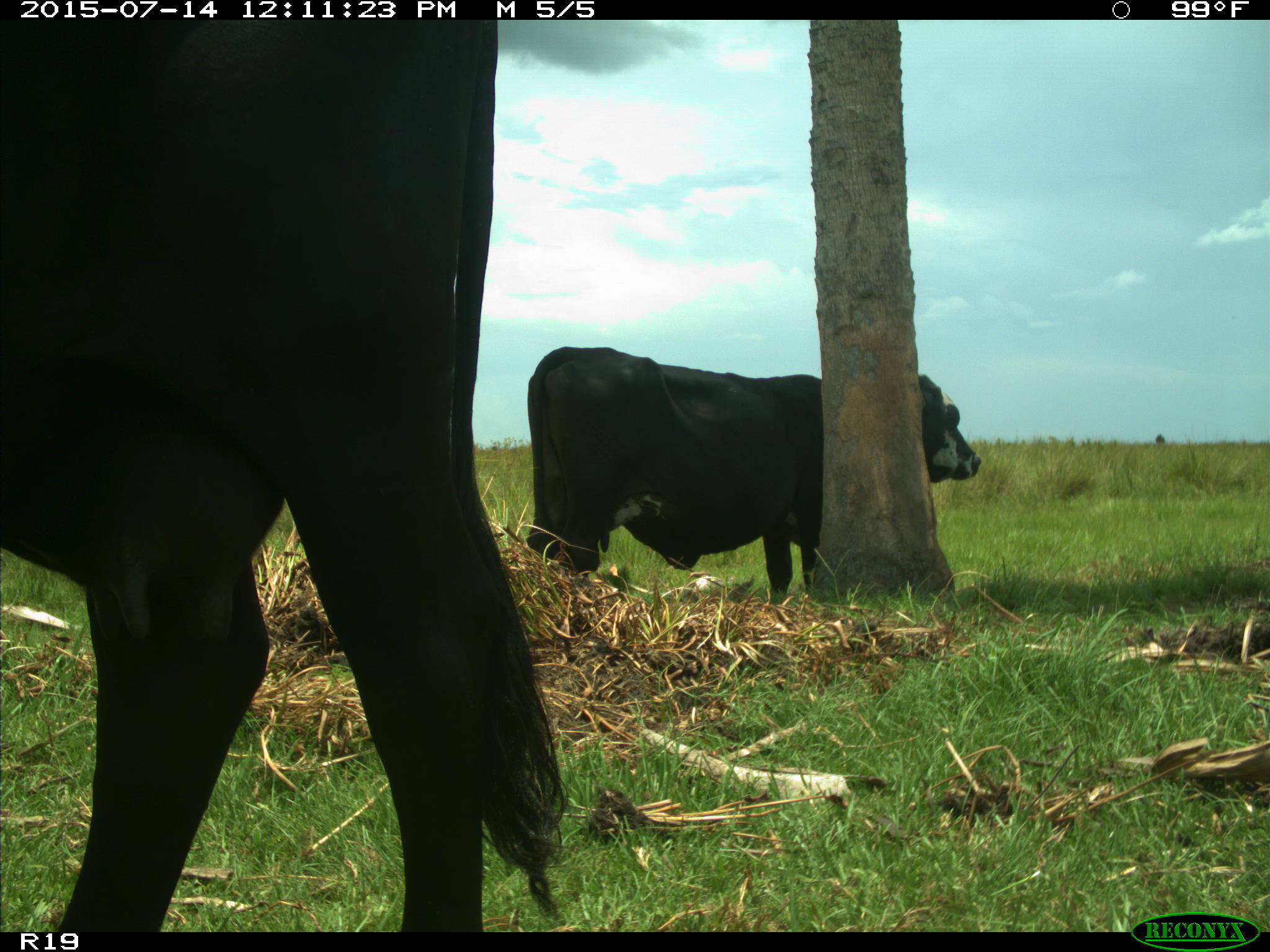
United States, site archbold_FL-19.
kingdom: Animalia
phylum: Chordata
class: Mammalia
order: Artiodactyla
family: Bovidae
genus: Bos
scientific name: Bos taurus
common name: domestic cow